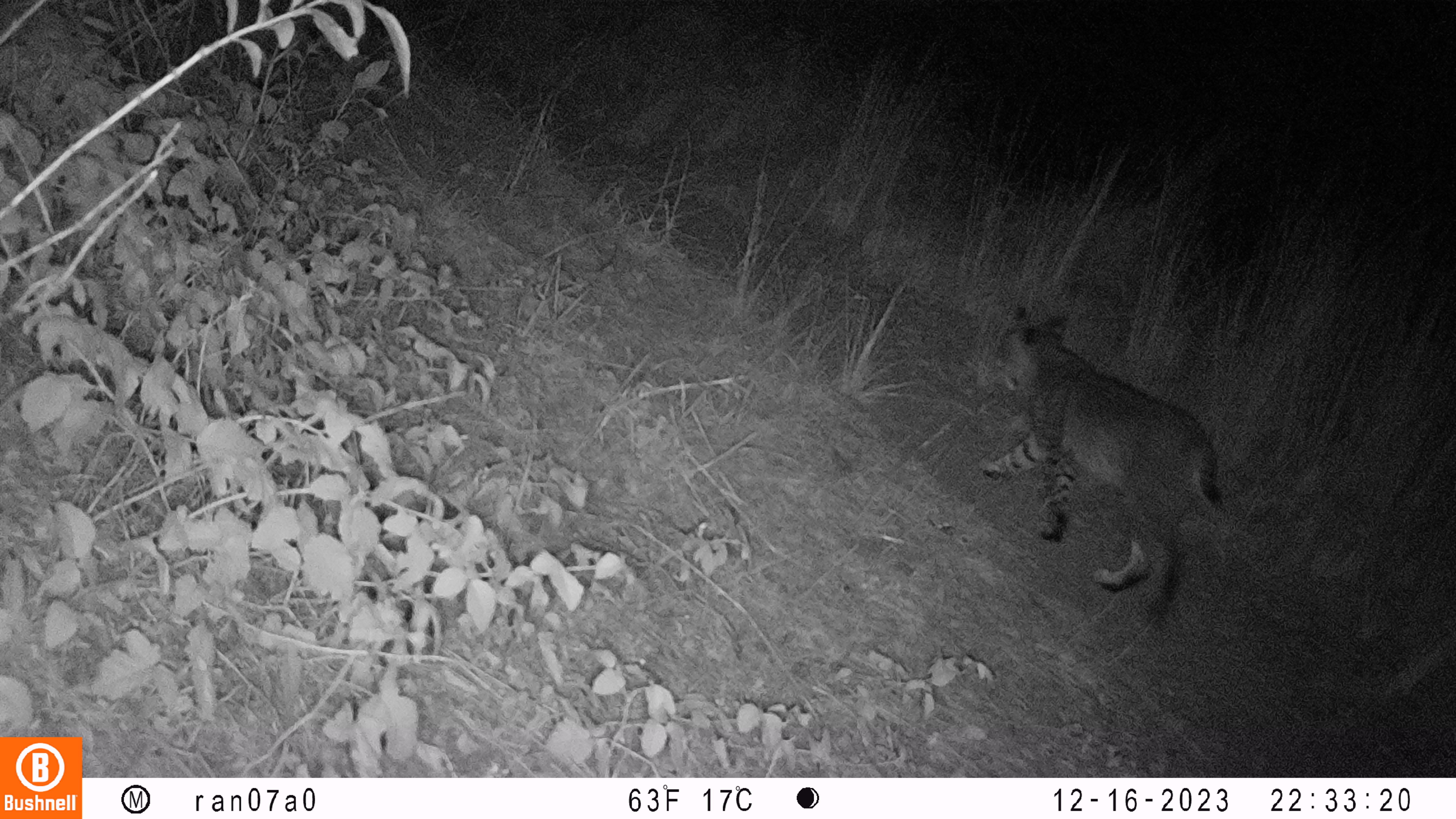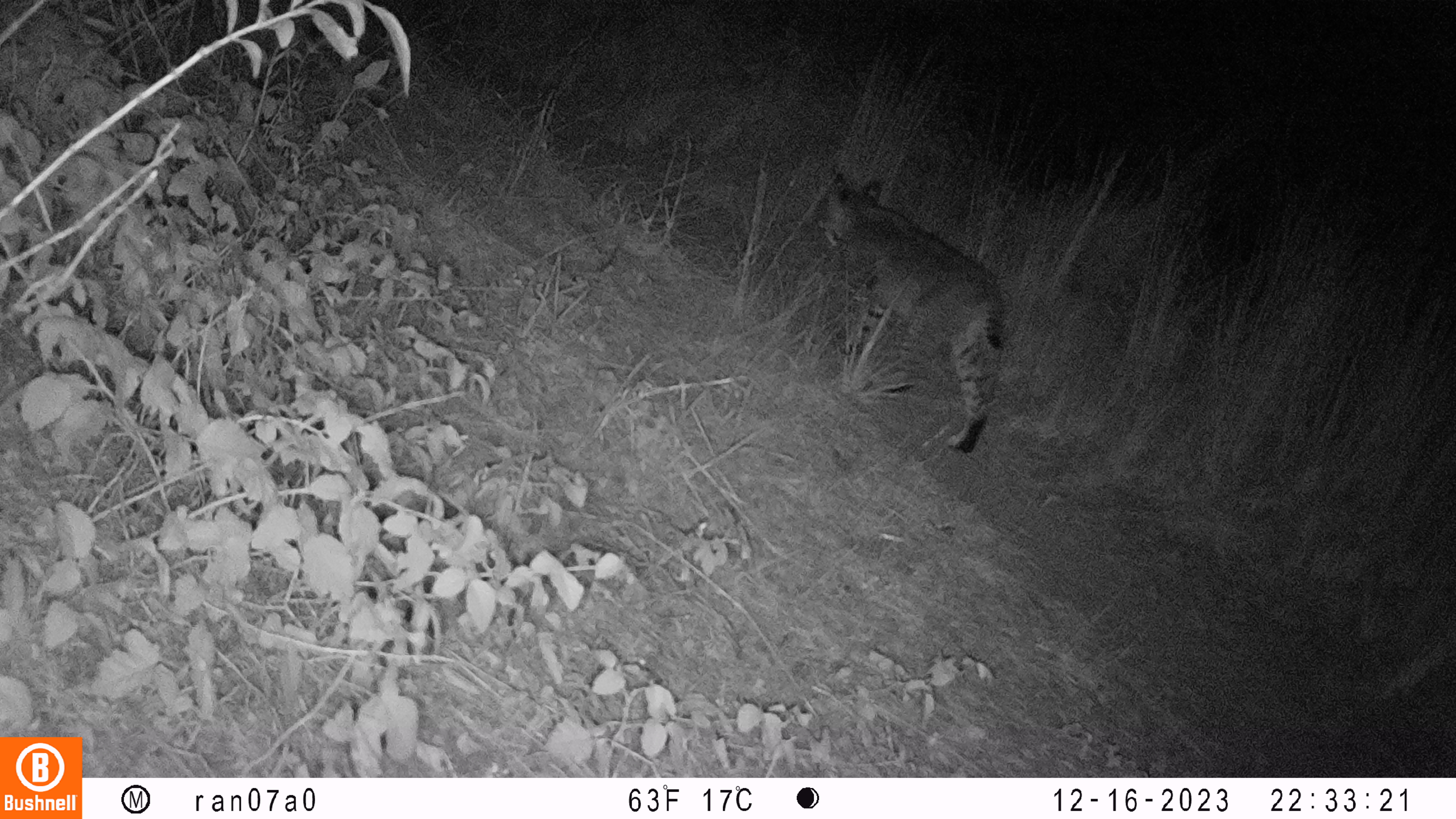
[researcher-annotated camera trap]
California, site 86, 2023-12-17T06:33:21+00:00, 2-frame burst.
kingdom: Animalia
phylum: Chordata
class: Mammalia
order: Carnivora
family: Felidae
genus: Lynx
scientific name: Lynx rufus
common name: bobcat